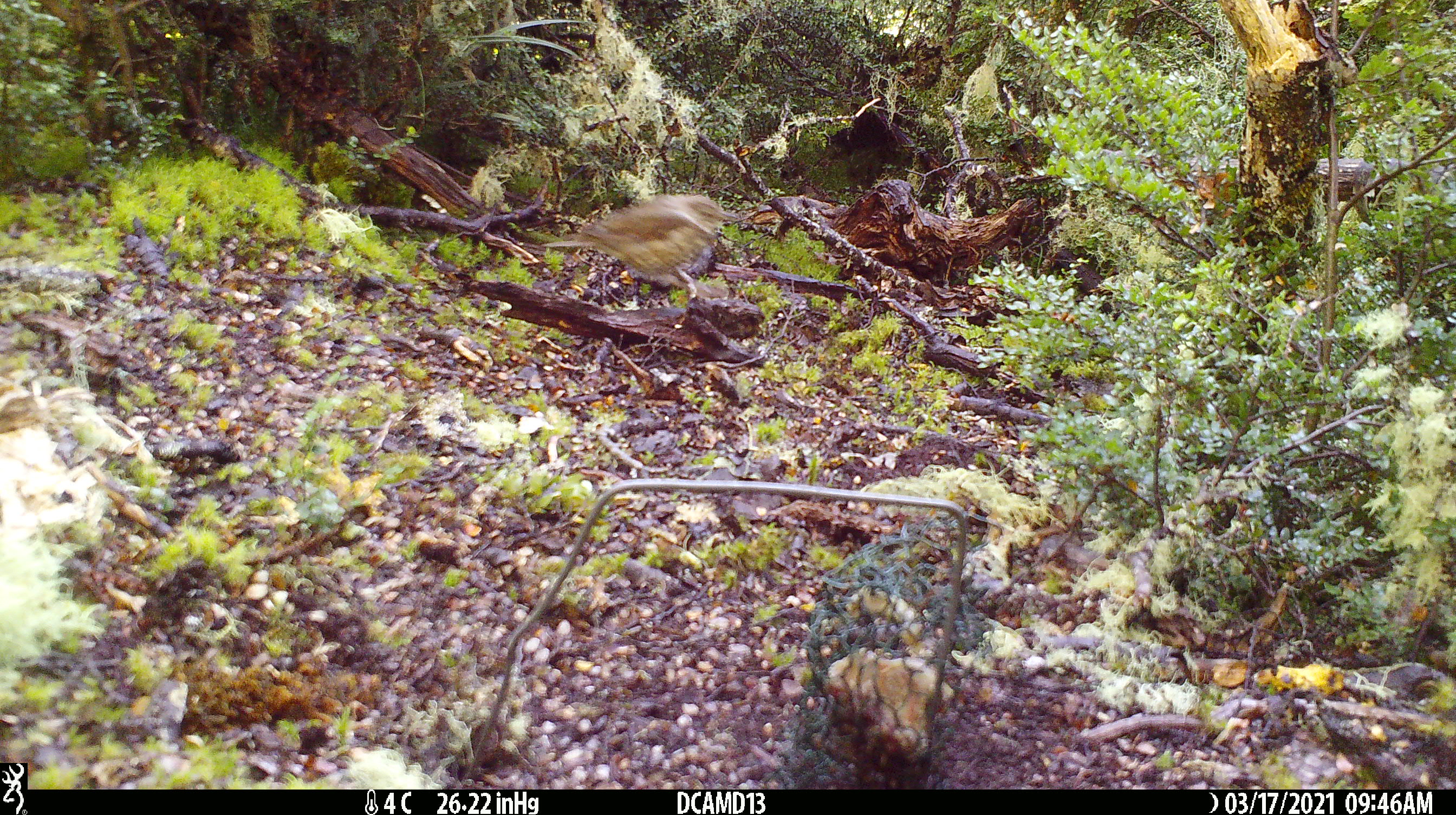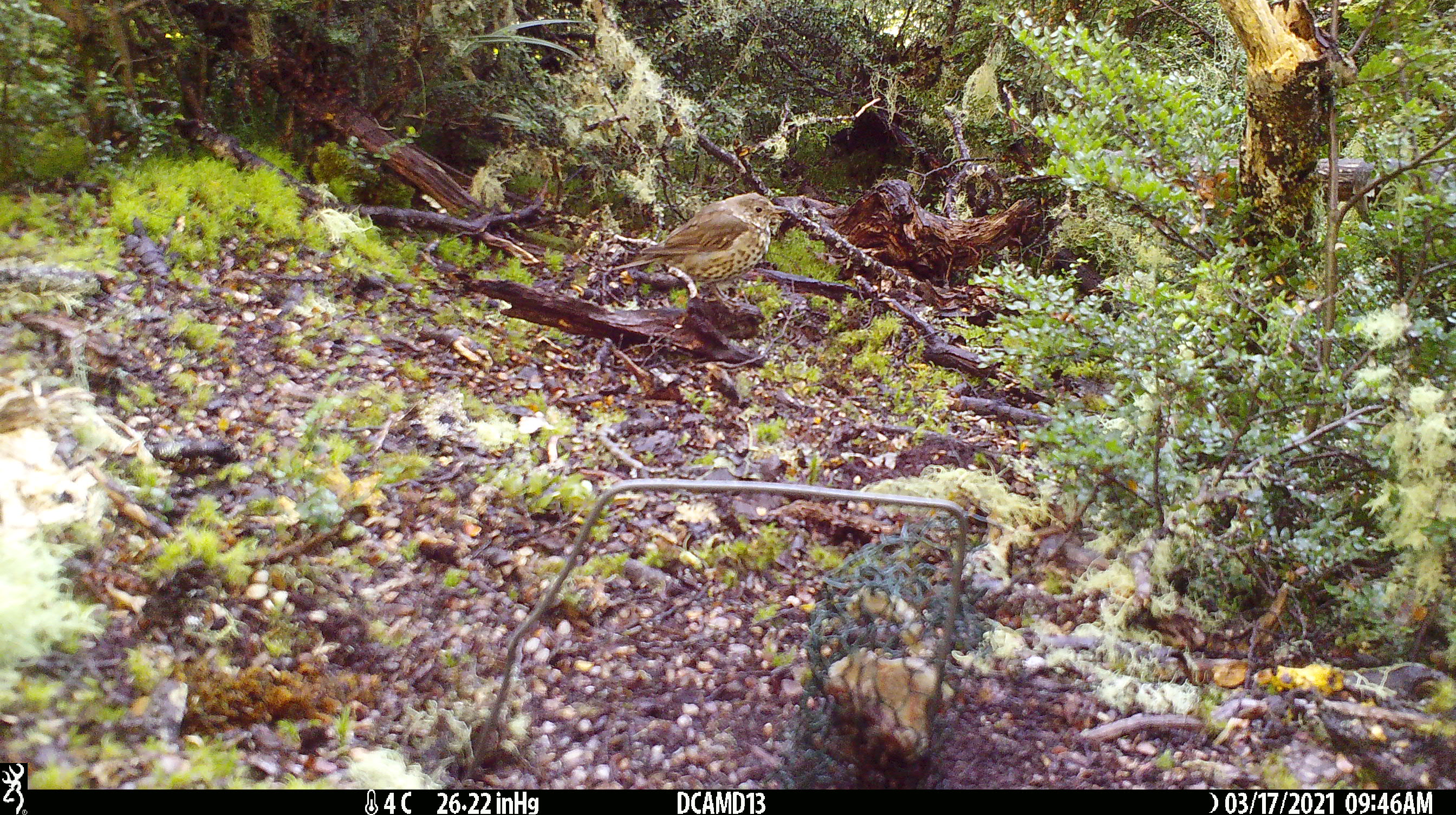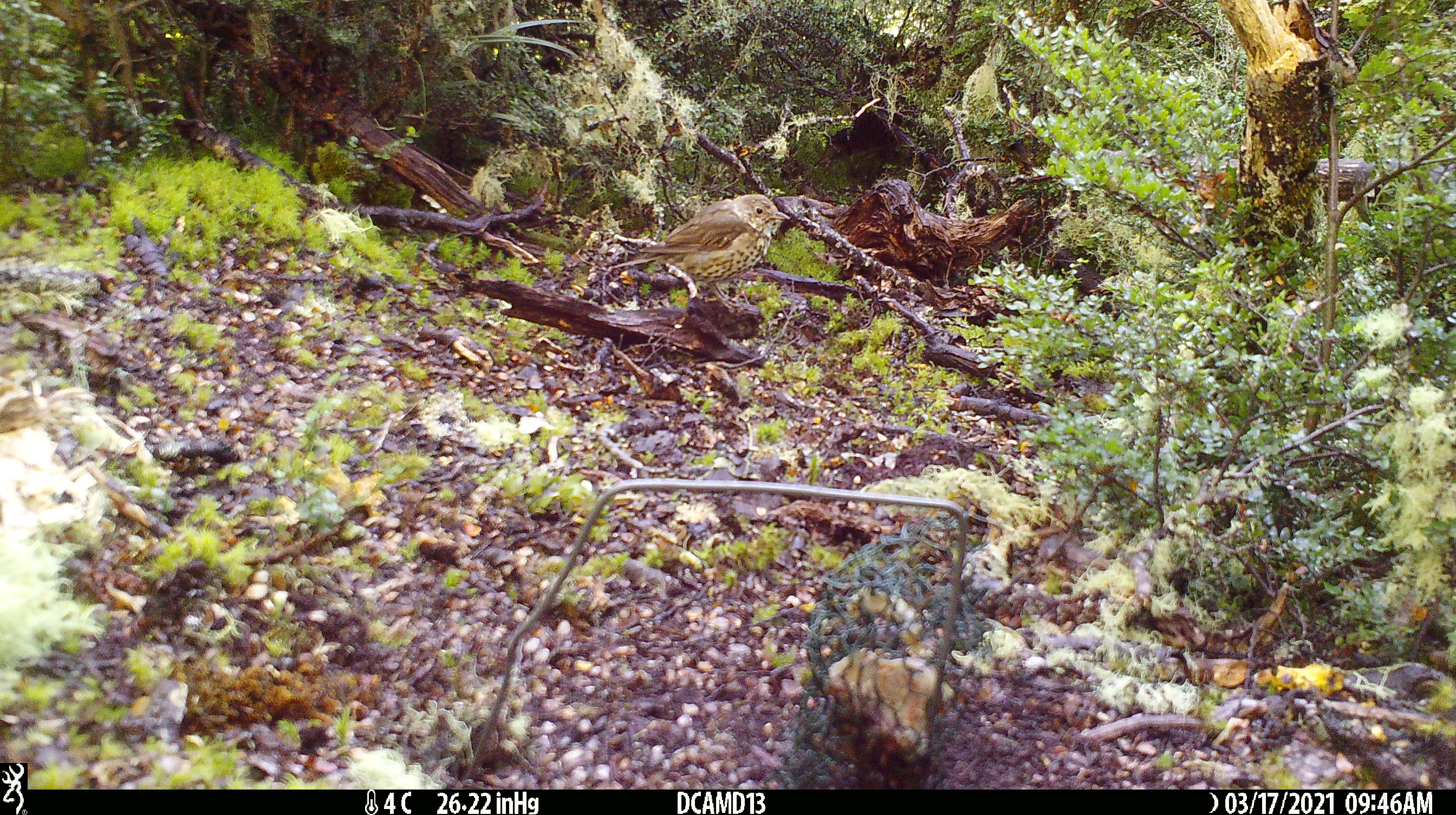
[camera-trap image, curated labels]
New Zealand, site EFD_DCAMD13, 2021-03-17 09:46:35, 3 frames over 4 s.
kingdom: Animalia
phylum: Chordata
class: Aves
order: Passeriformes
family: Turdidae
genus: Turdus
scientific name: Turdus philomelos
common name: song thrush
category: thrush